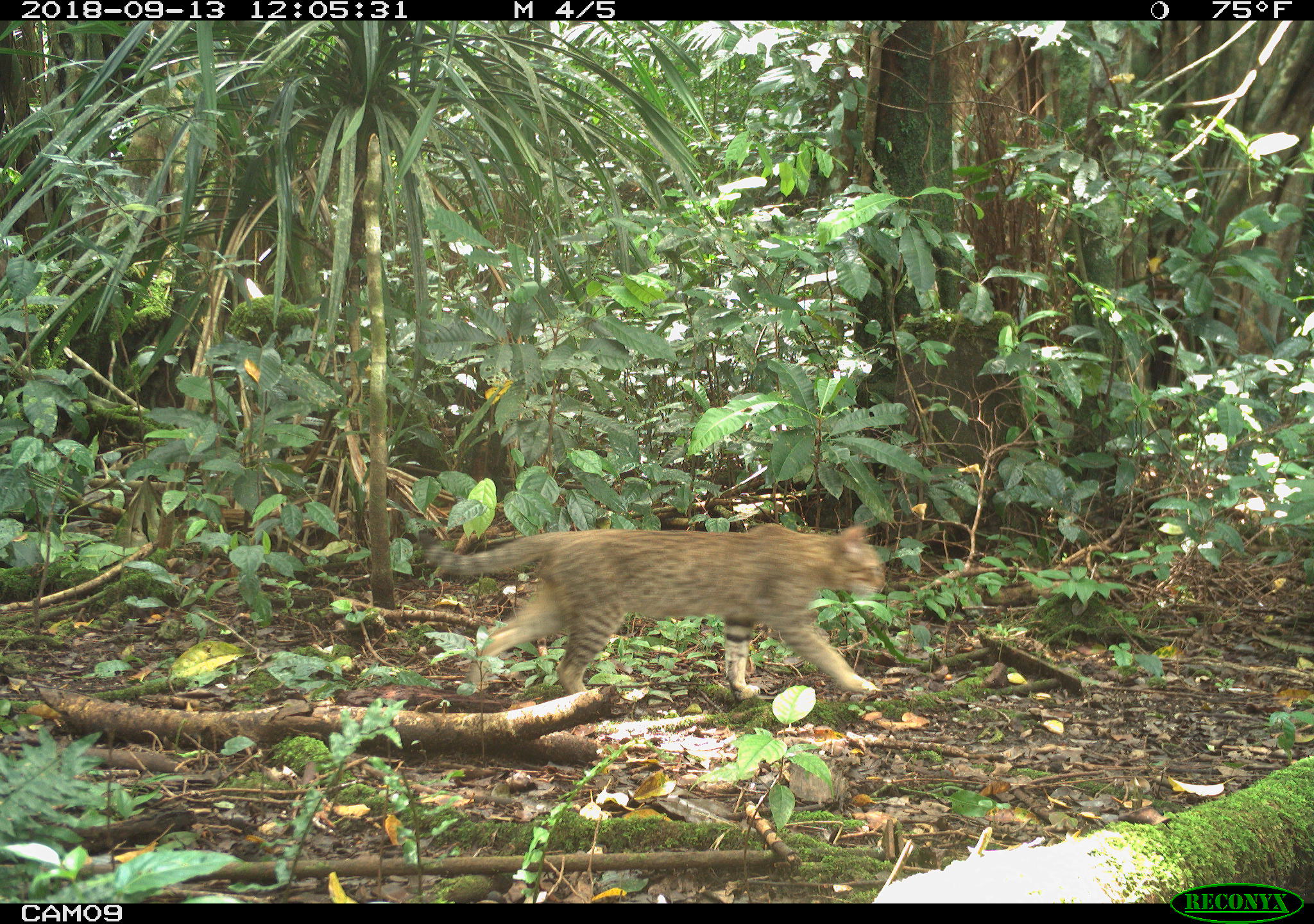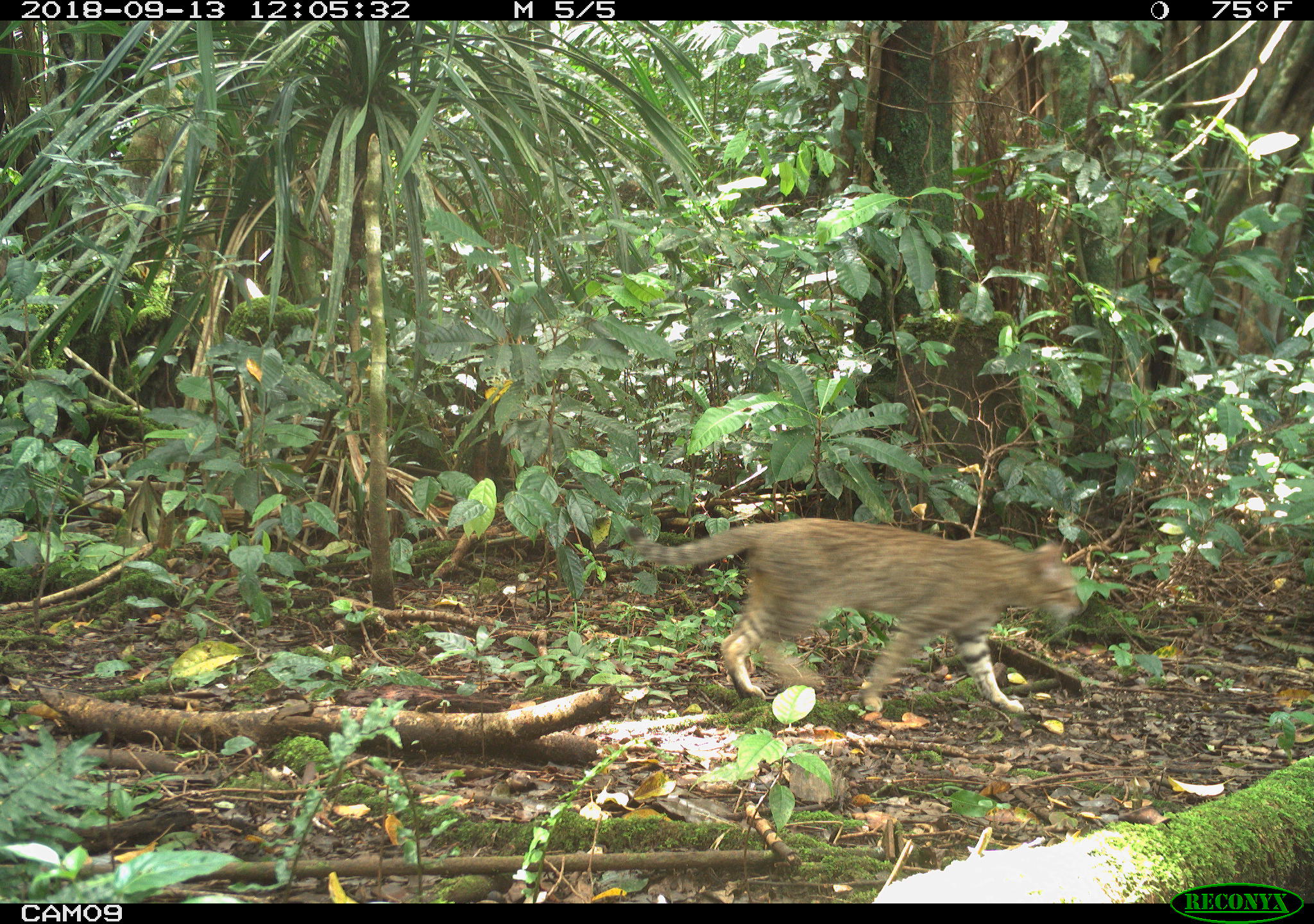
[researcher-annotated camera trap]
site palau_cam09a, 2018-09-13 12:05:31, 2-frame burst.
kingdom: Animalia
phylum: Chordata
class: Mammalia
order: Carnivora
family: Felidae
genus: Felis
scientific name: Felis catus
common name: cat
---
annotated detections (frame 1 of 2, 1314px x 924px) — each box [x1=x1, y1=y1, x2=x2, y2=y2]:
cat: [x1=409, y1=518, x2=885, y2=703]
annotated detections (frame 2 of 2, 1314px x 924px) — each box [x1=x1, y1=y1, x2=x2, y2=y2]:
cat: [x1=613, y1=518, x2=1086, y2=722]